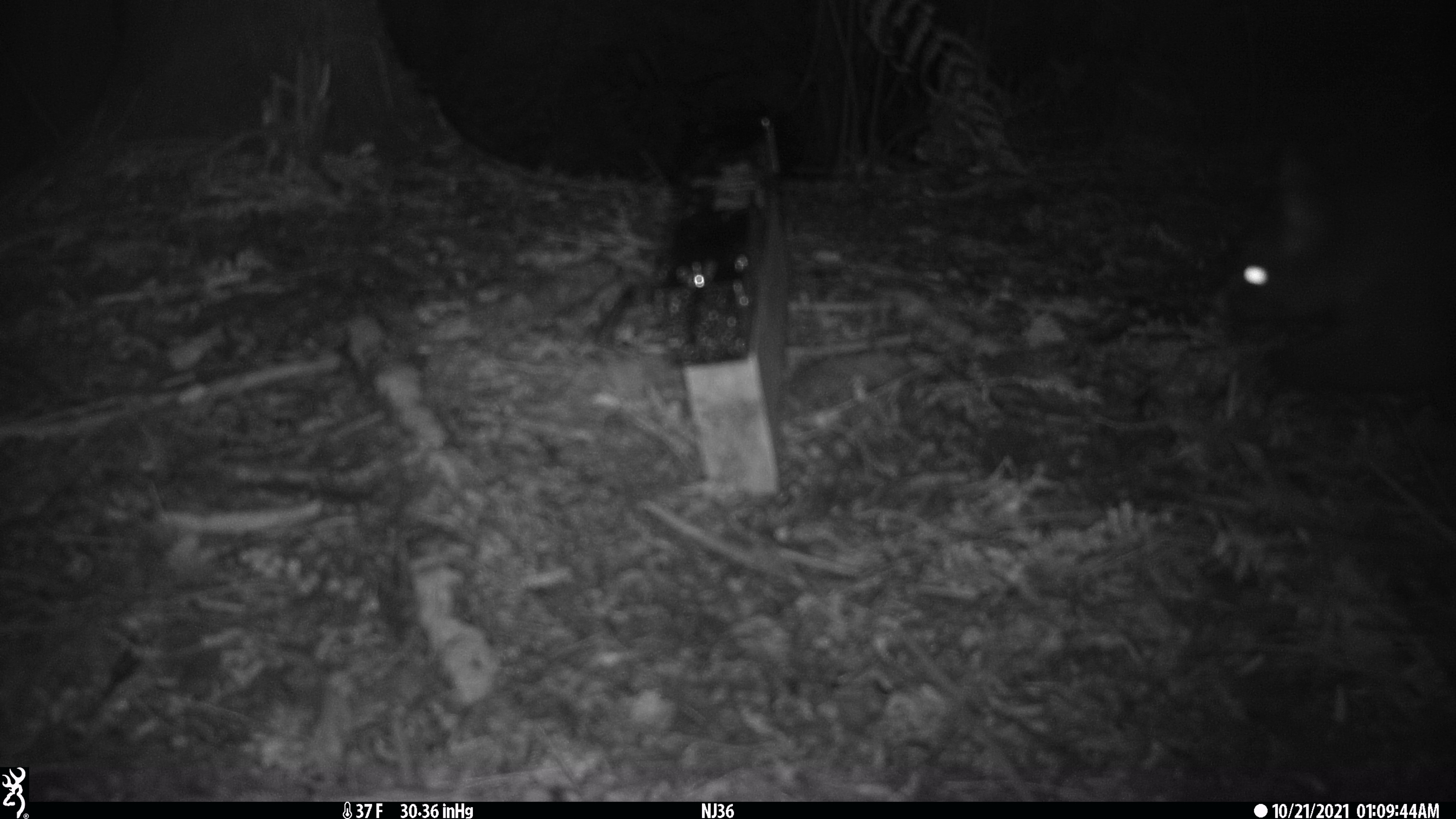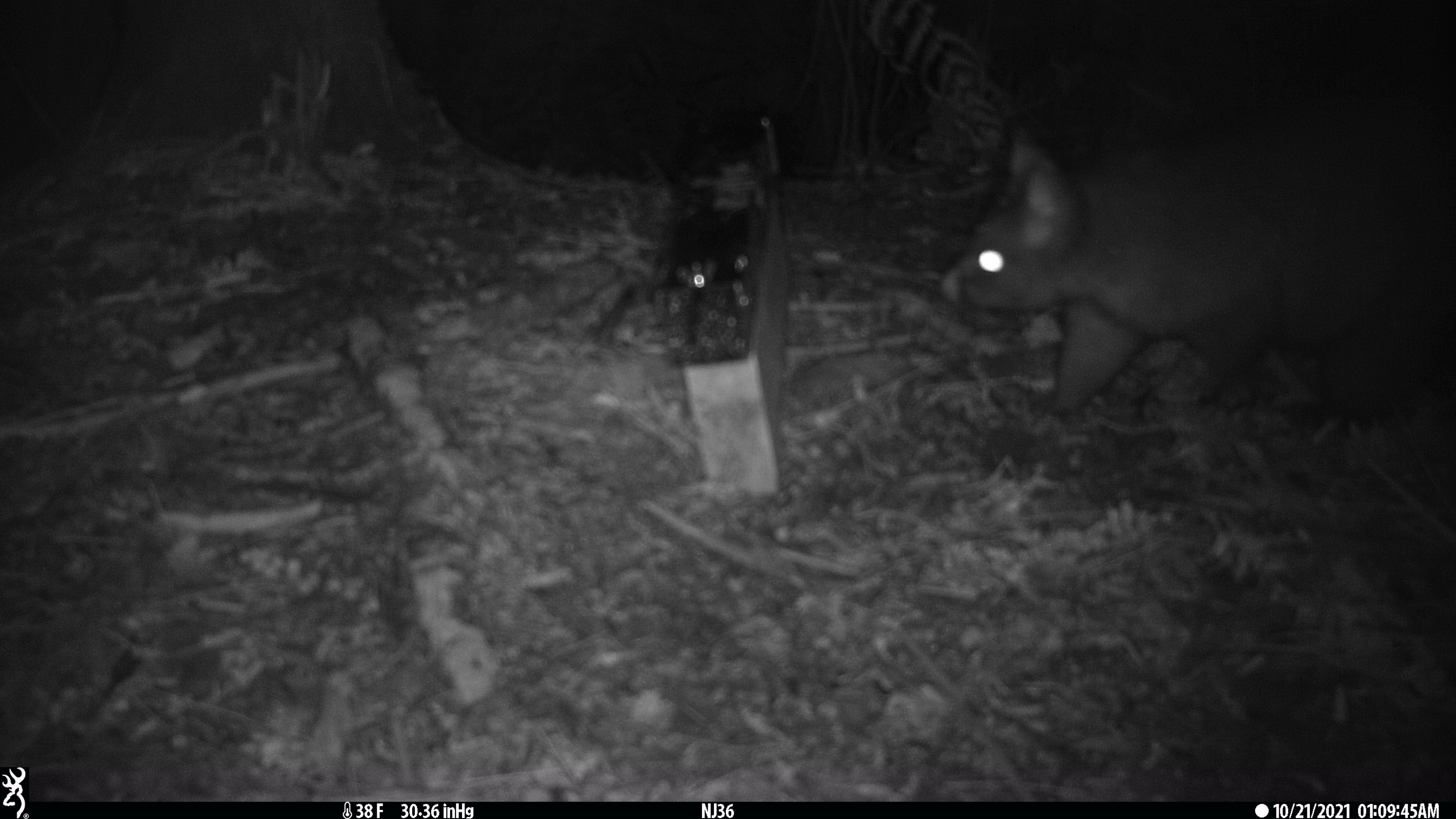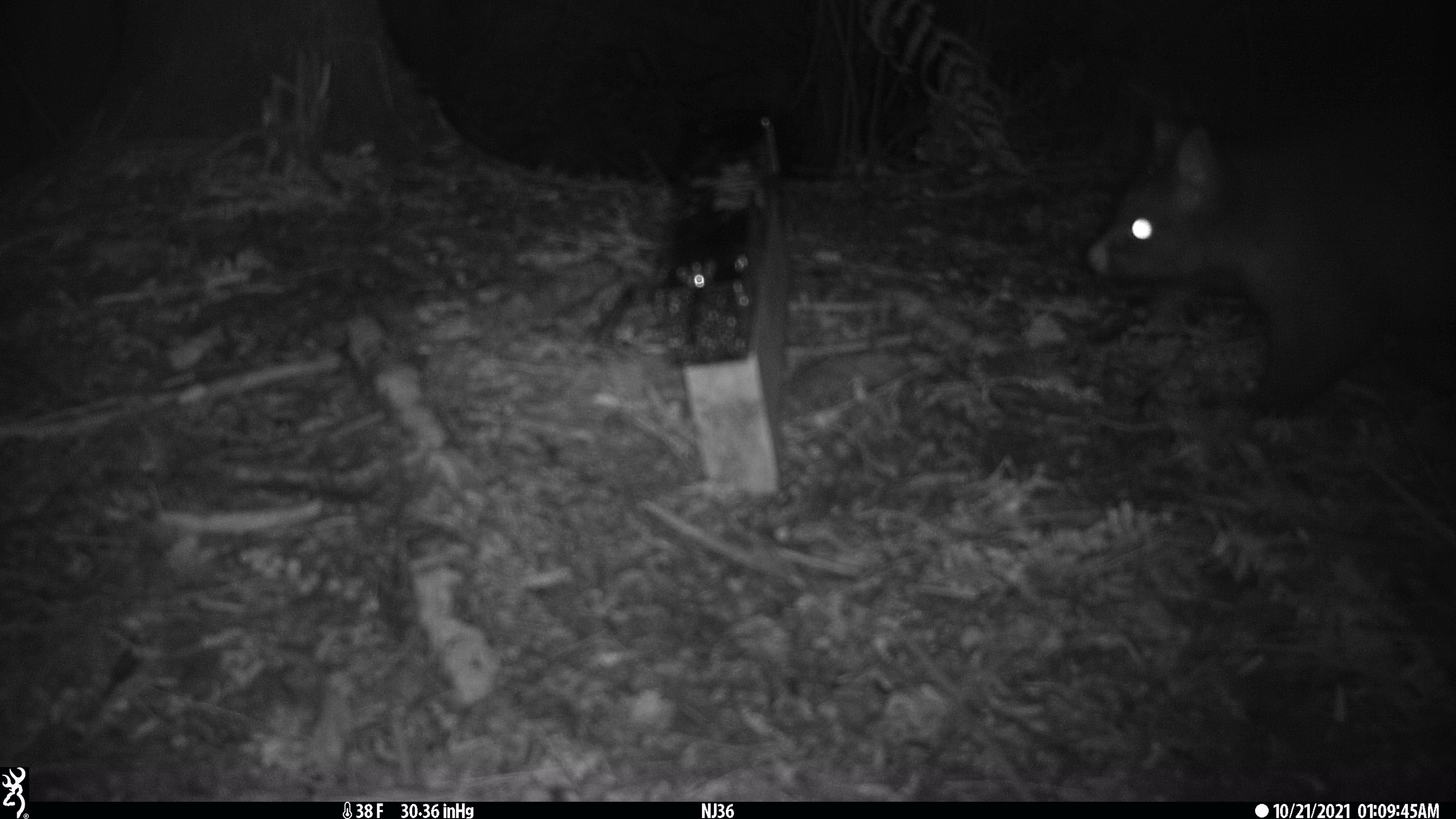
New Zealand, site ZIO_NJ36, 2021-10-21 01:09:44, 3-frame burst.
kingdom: Animalia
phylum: Chordata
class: Mammalia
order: Diprotodontia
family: Phalangeridae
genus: Trichosurus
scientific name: Trichosurus vulpecula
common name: common brushtail possum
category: possum